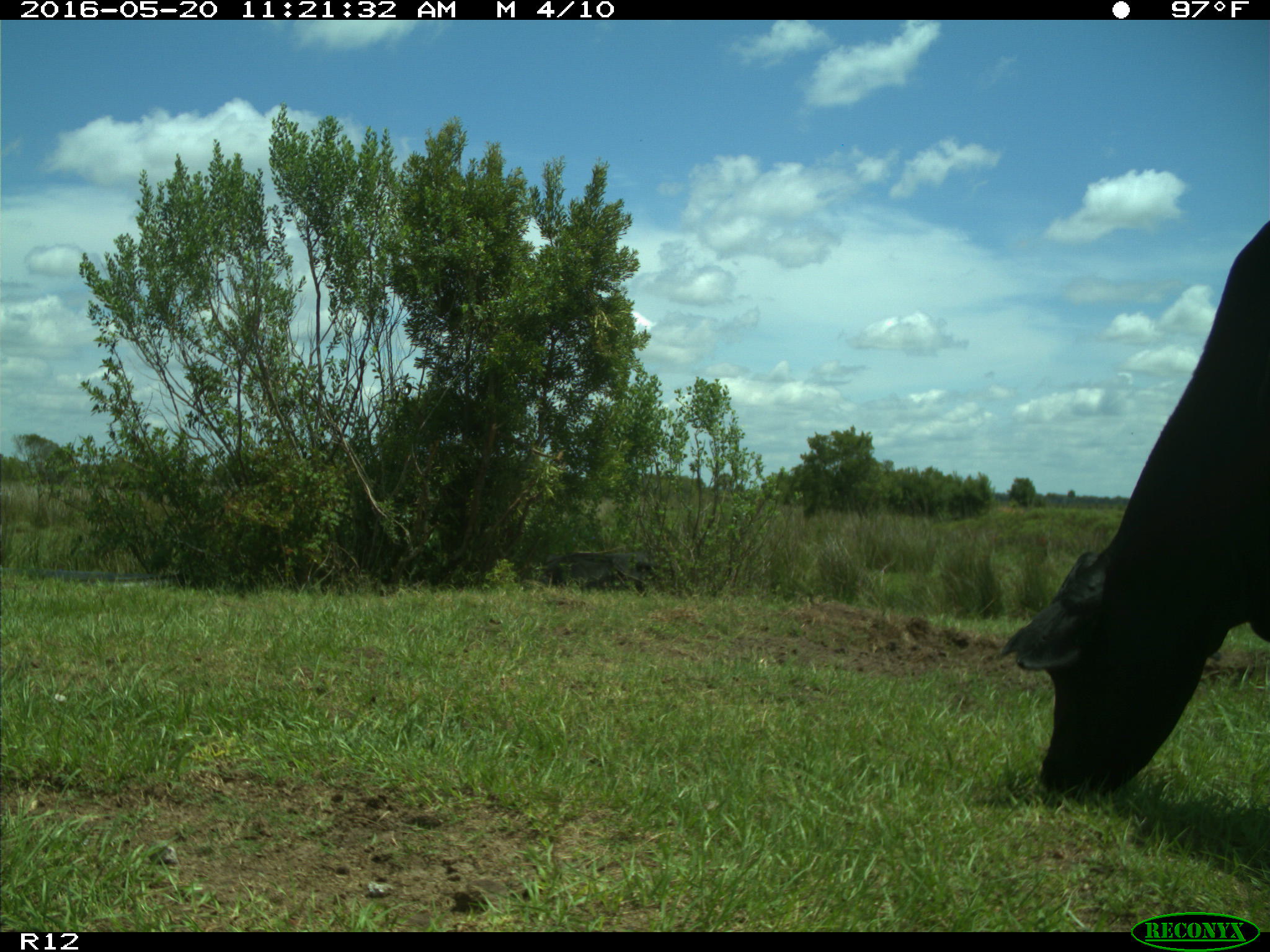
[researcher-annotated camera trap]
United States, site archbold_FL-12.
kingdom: Animalia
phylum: Chordata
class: Mammalia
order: Artiodactyla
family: Bovidae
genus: Bos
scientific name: Bos taurus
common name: domestic cow